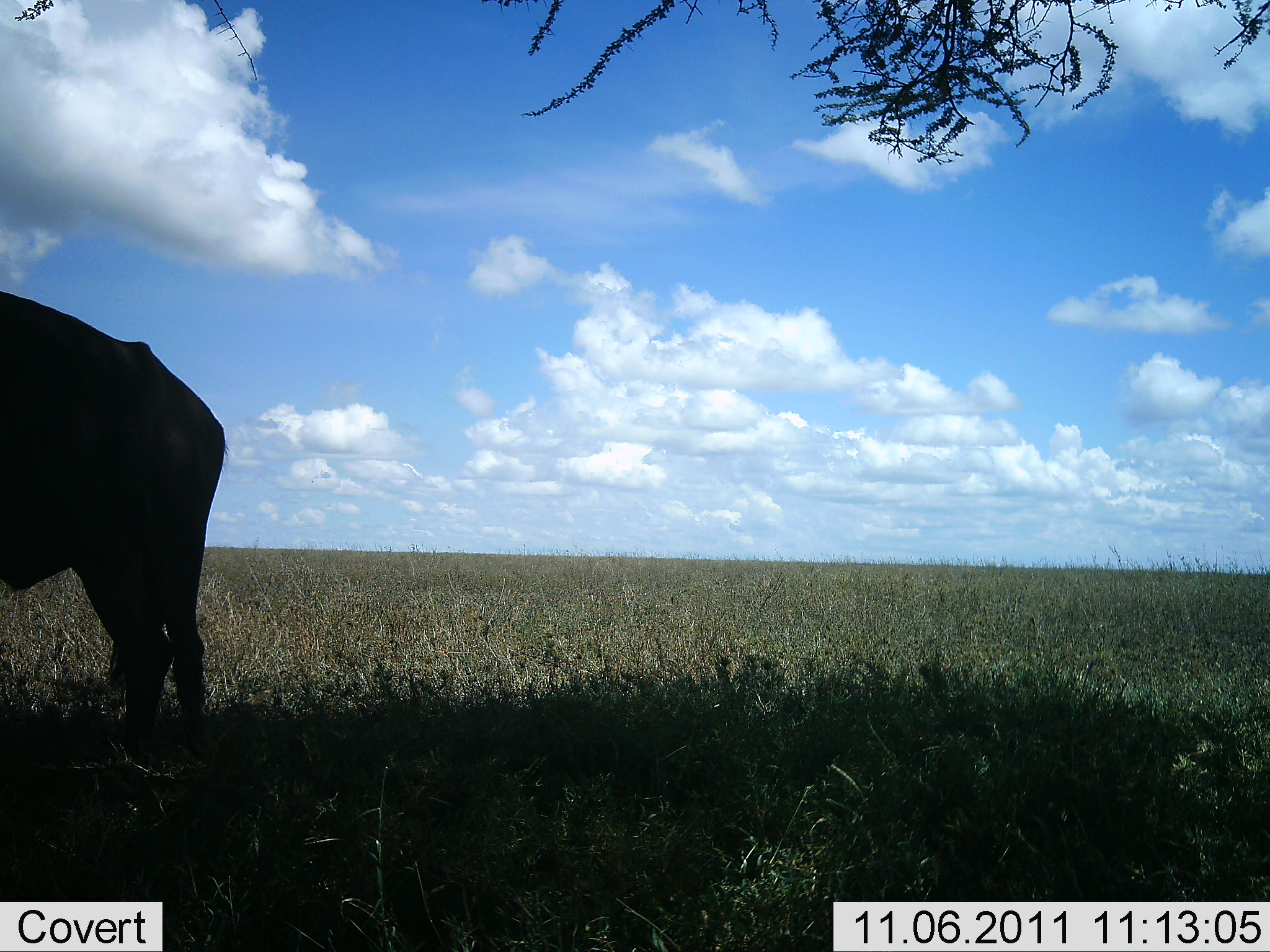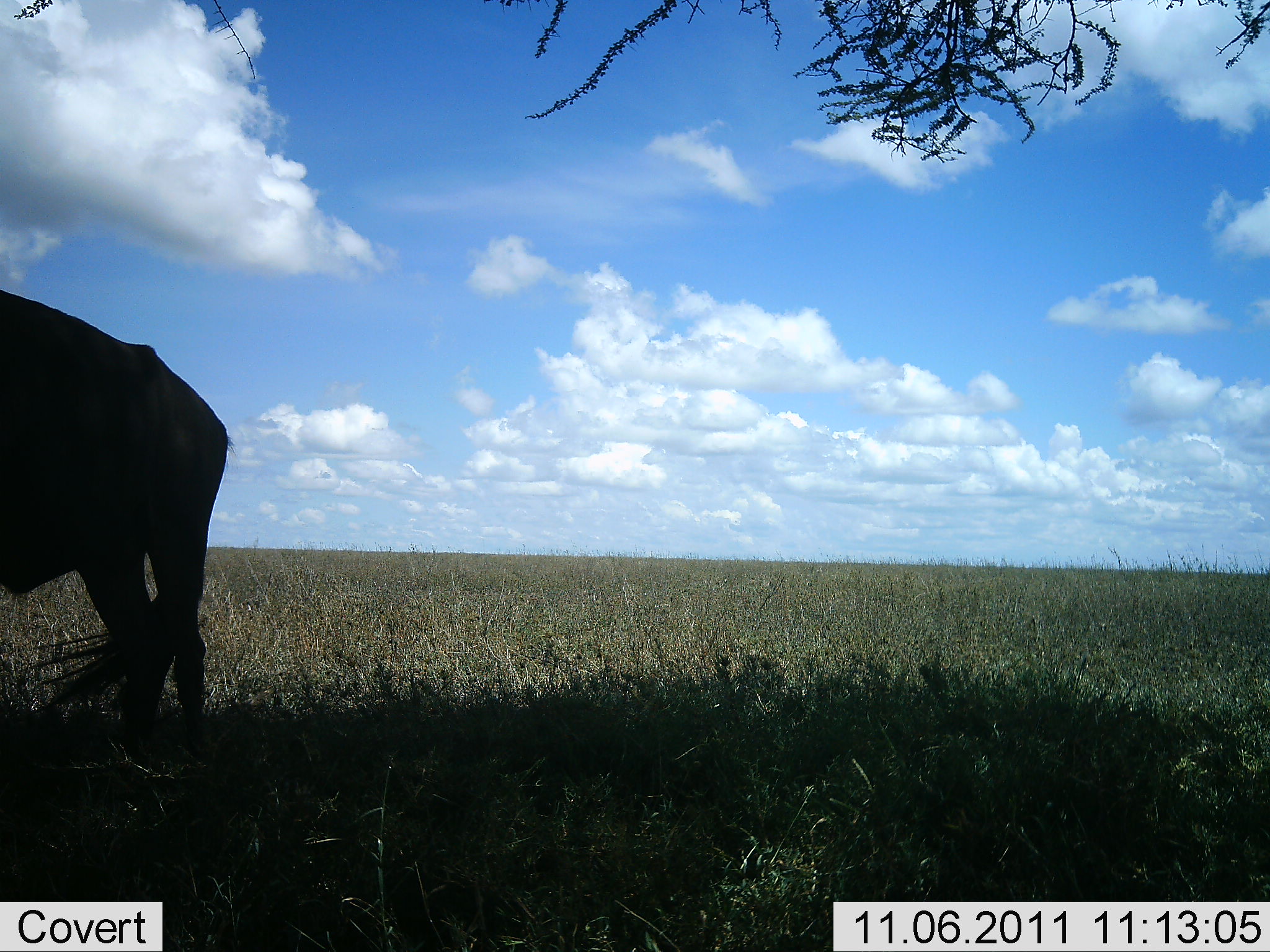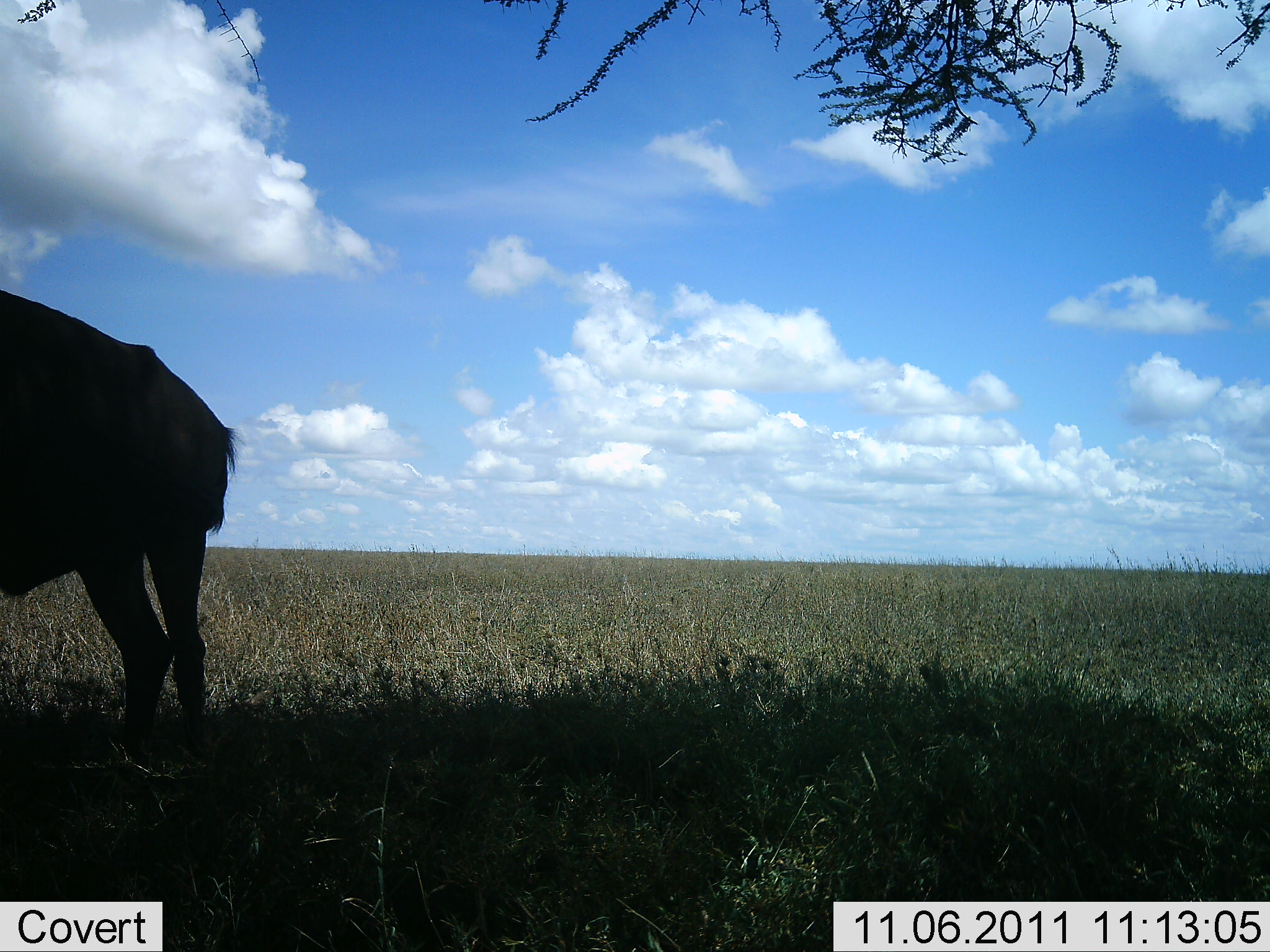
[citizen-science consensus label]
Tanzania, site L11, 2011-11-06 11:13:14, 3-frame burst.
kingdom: Animalia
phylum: Chordata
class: Mammalia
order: Artiodactyla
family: Bovidae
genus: Connochaetes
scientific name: Connochaetes taurinus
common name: blue wildebeest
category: wildebeest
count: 1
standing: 90%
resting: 10%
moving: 0%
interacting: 0%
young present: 0%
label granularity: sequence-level